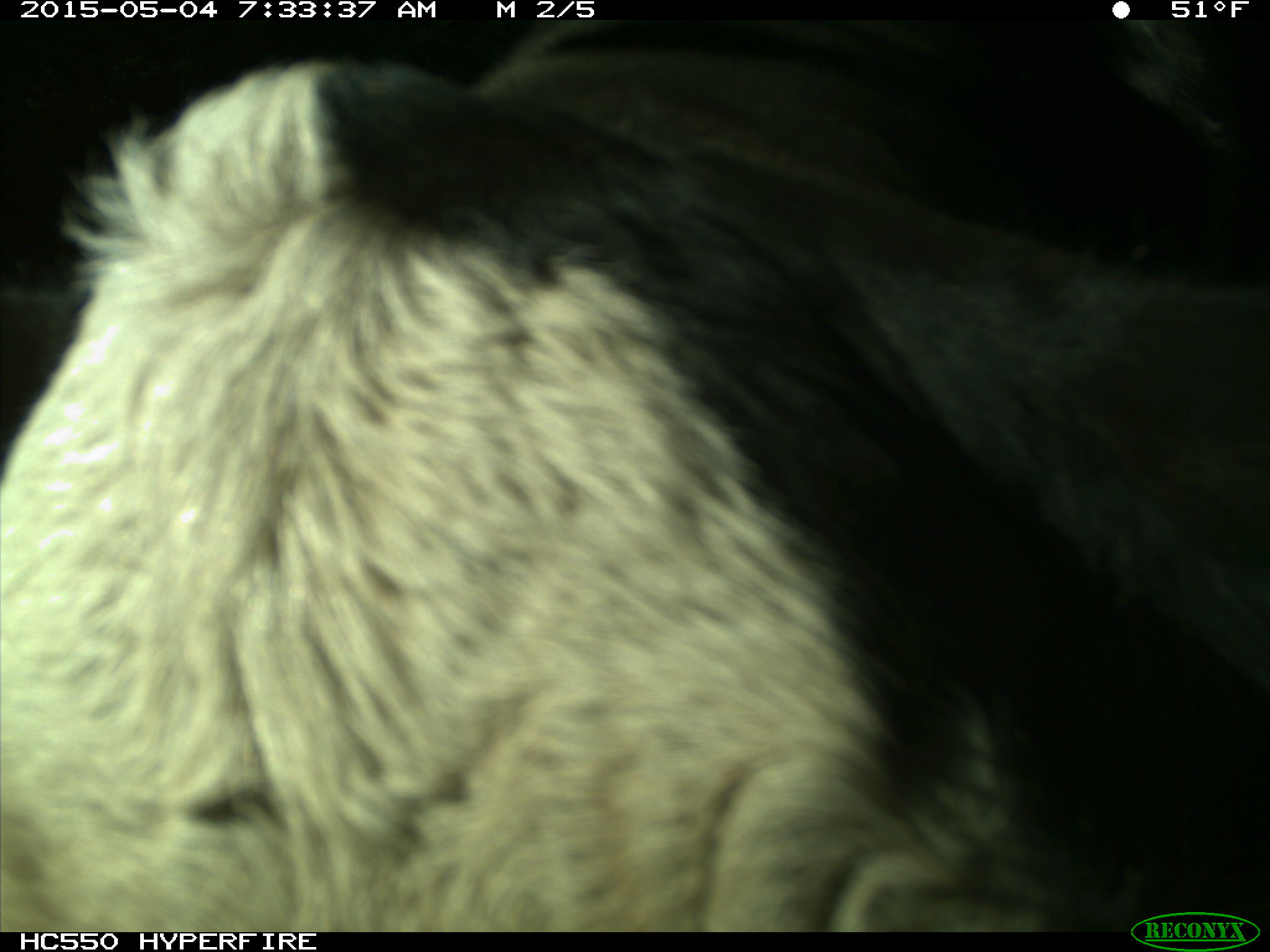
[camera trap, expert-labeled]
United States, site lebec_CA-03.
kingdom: Animalia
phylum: Chordata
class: Mammalia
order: Artiodactyla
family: Bovidae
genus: Bos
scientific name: Bos taurus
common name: domestic cow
Bos taurus (domestic cow).